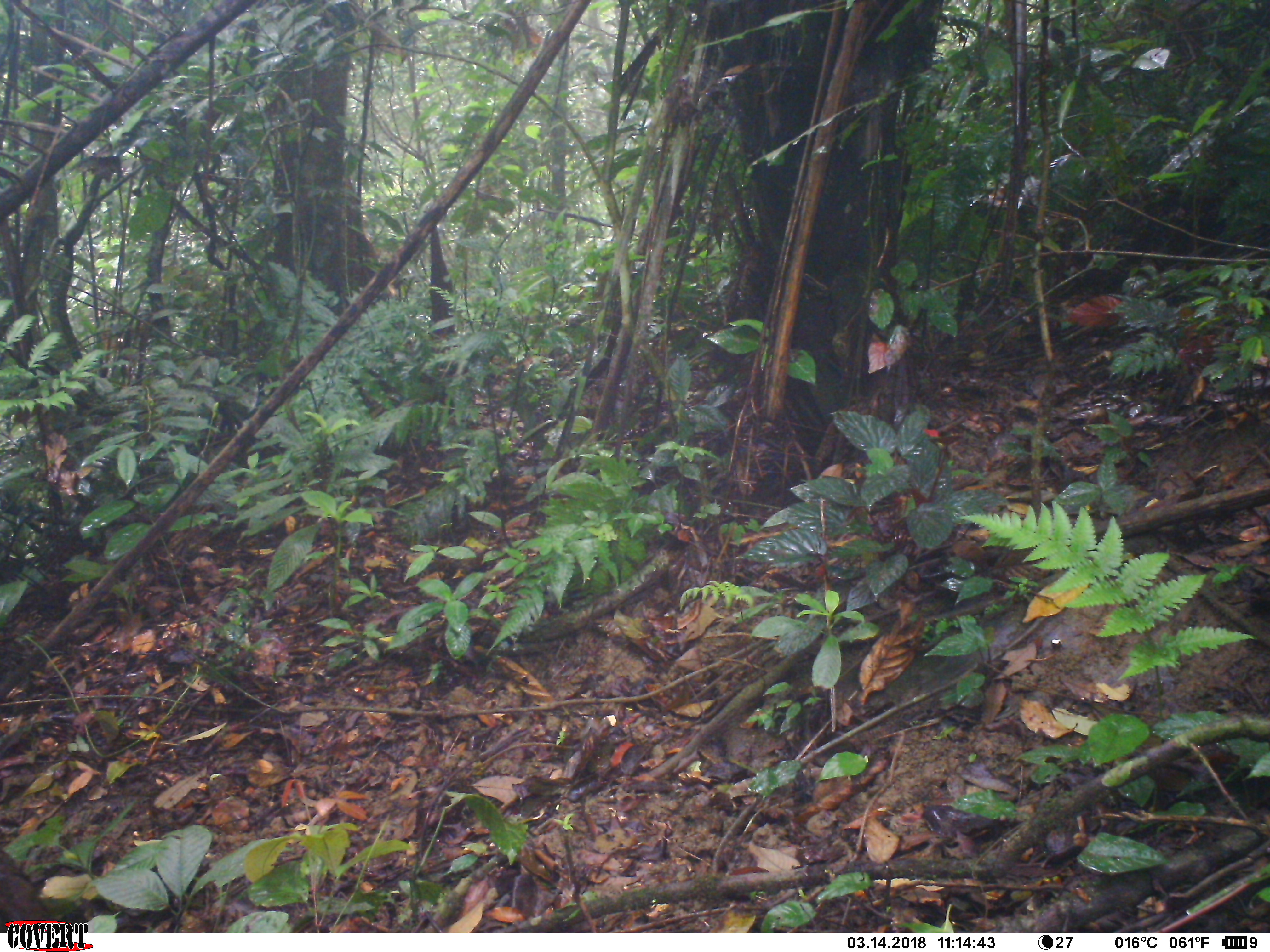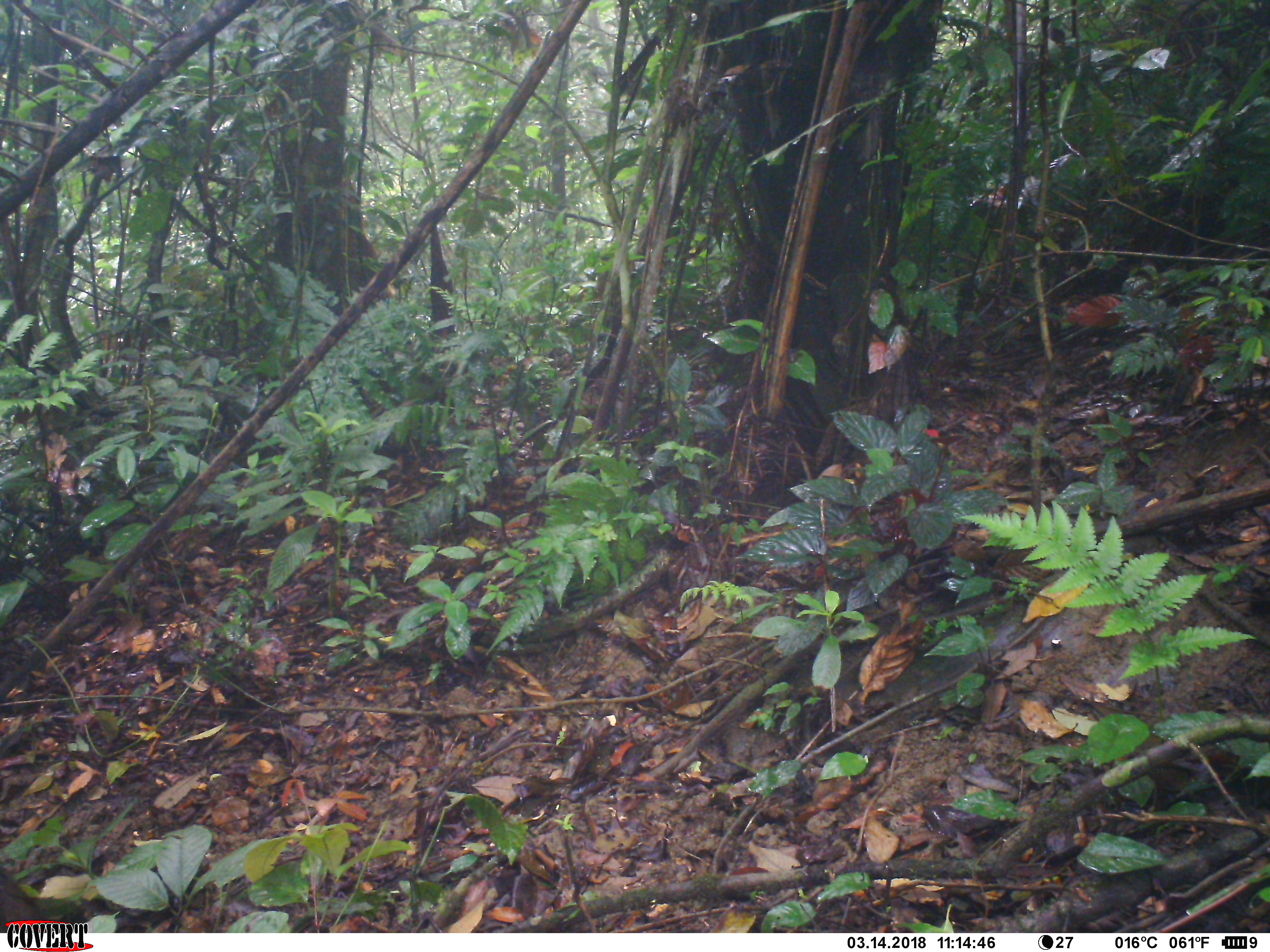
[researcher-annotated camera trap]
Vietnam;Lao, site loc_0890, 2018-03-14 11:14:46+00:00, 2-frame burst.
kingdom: Animalia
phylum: Chordata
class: Mammalia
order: Primates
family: Cercopithecidae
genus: Macaca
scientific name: Macaca arctoides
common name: stump-tailed macaque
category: stump tailed macaque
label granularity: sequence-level